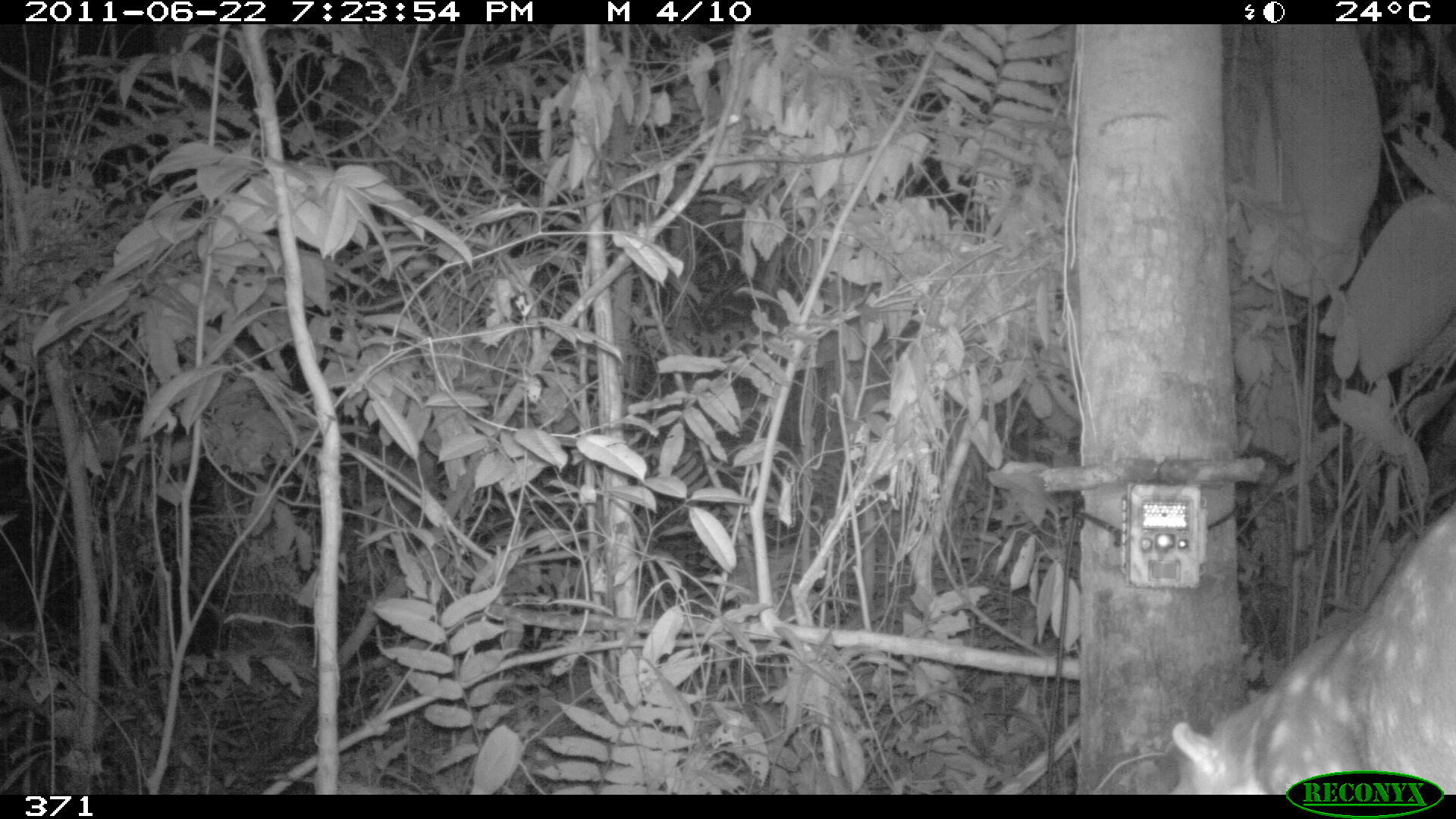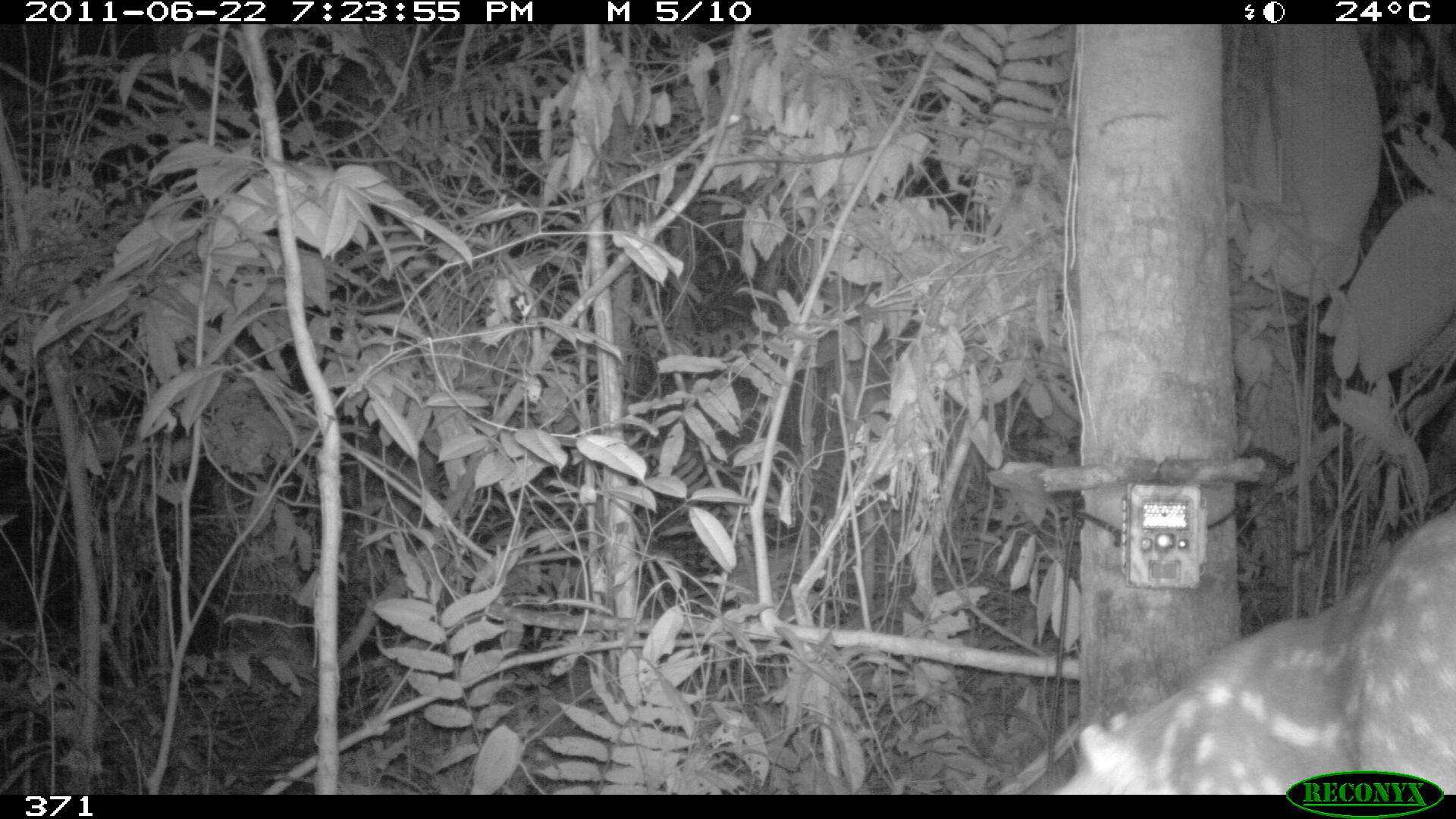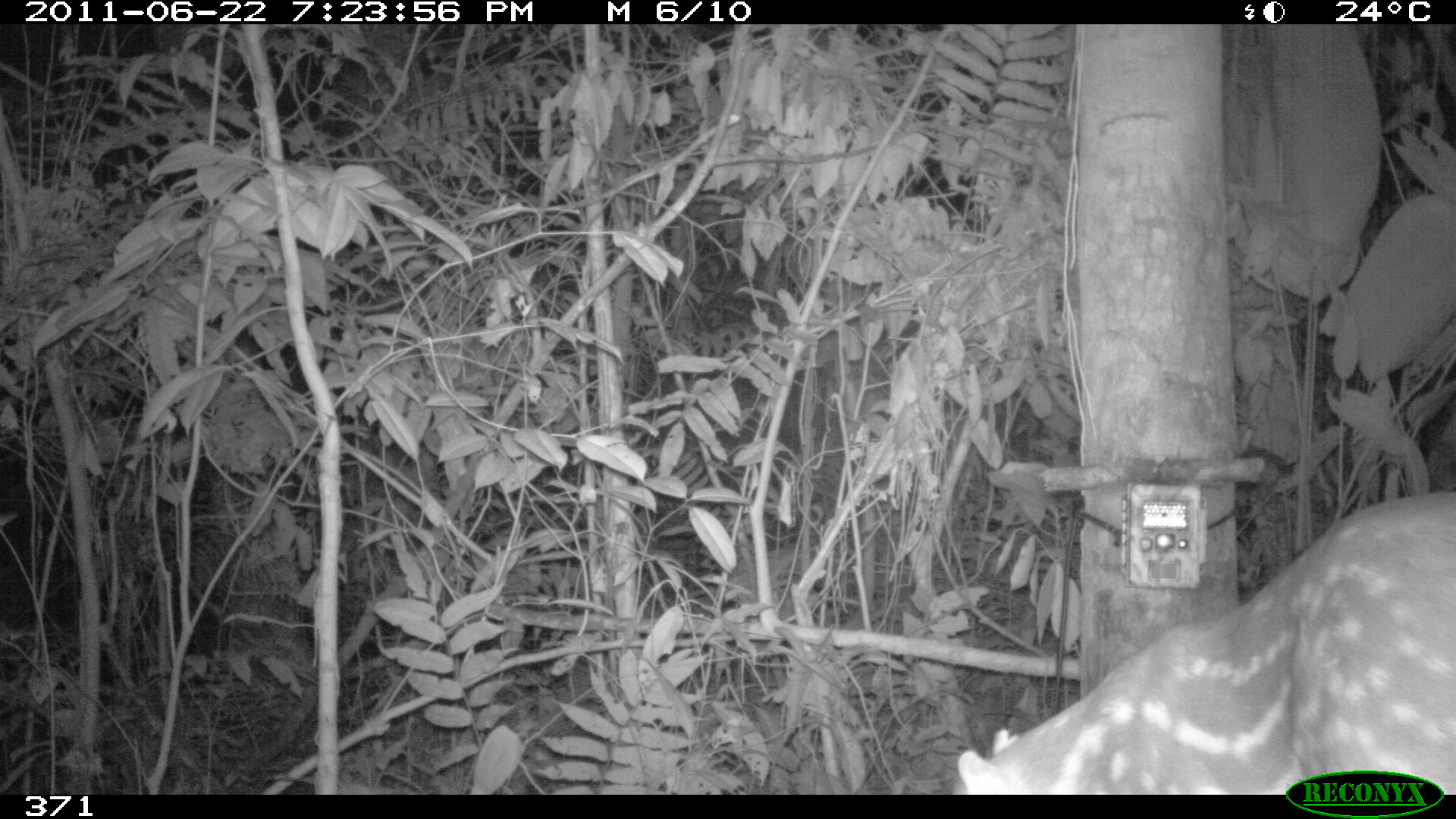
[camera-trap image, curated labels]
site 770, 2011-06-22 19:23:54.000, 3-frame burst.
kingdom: Animalia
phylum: Chordata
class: Mammalia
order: Rodentia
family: Cuniculidae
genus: Cuniculus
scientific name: Cuniculus paca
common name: spotted paca